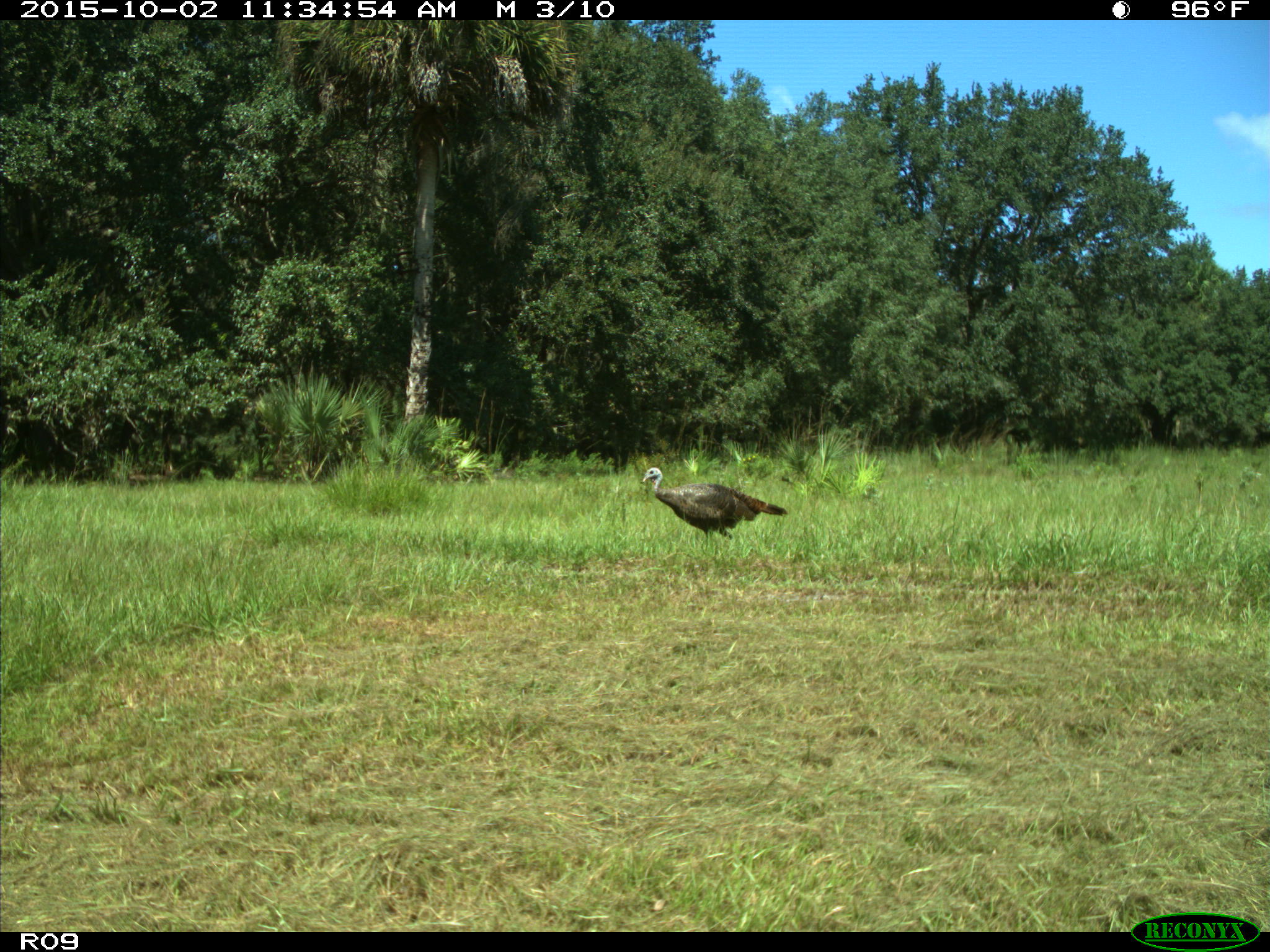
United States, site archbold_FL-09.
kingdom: Animalia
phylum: Chordata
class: Aves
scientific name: Aves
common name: birds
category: unidentified bird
Unidentified bird (birds) (Aves).